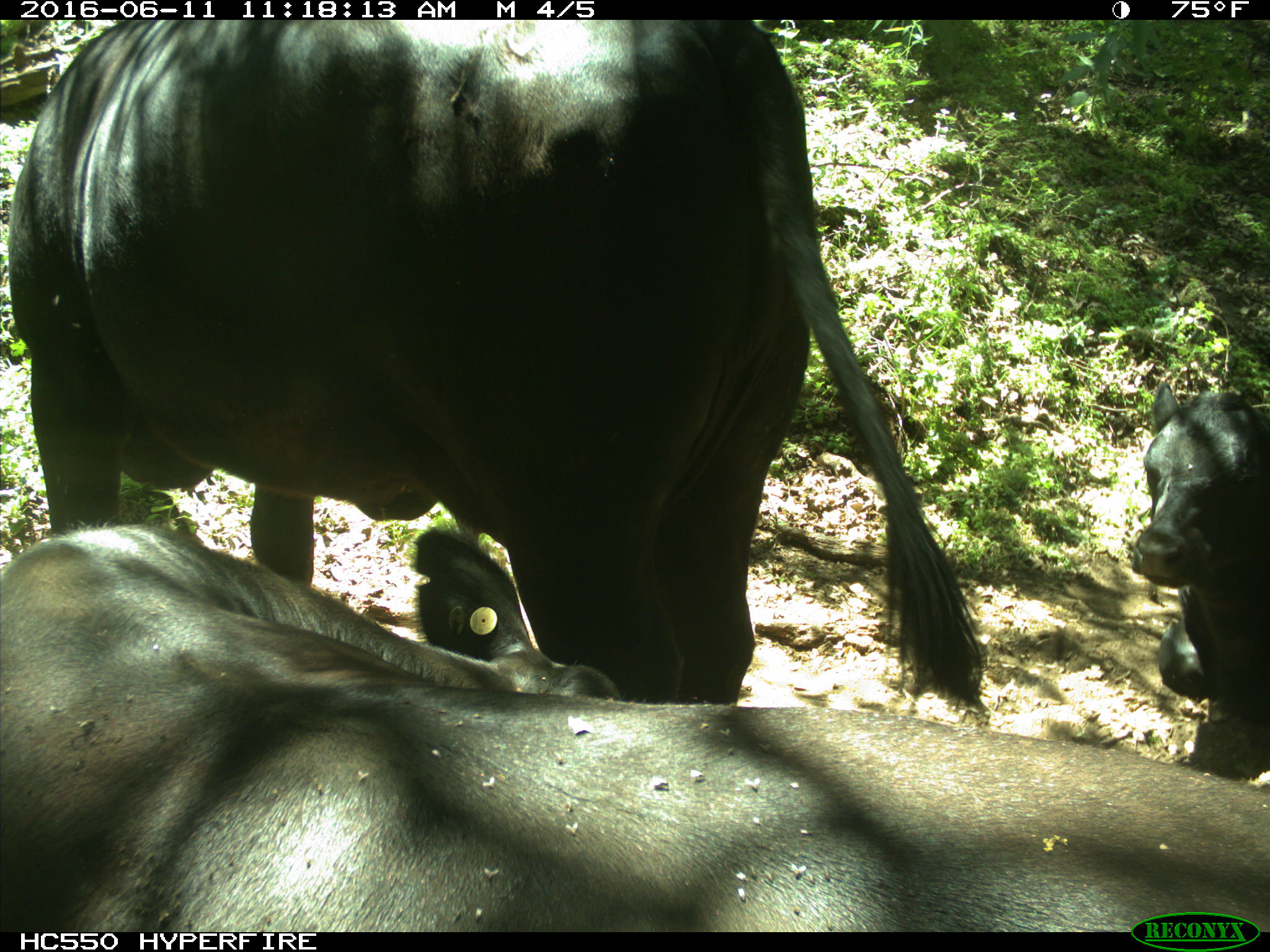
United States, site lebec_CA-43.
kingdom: Animalia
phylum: Chordata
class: Mammalia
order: Artiodactyla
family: Bovidae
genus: Bos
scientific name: Bos taurus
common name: domestic cow